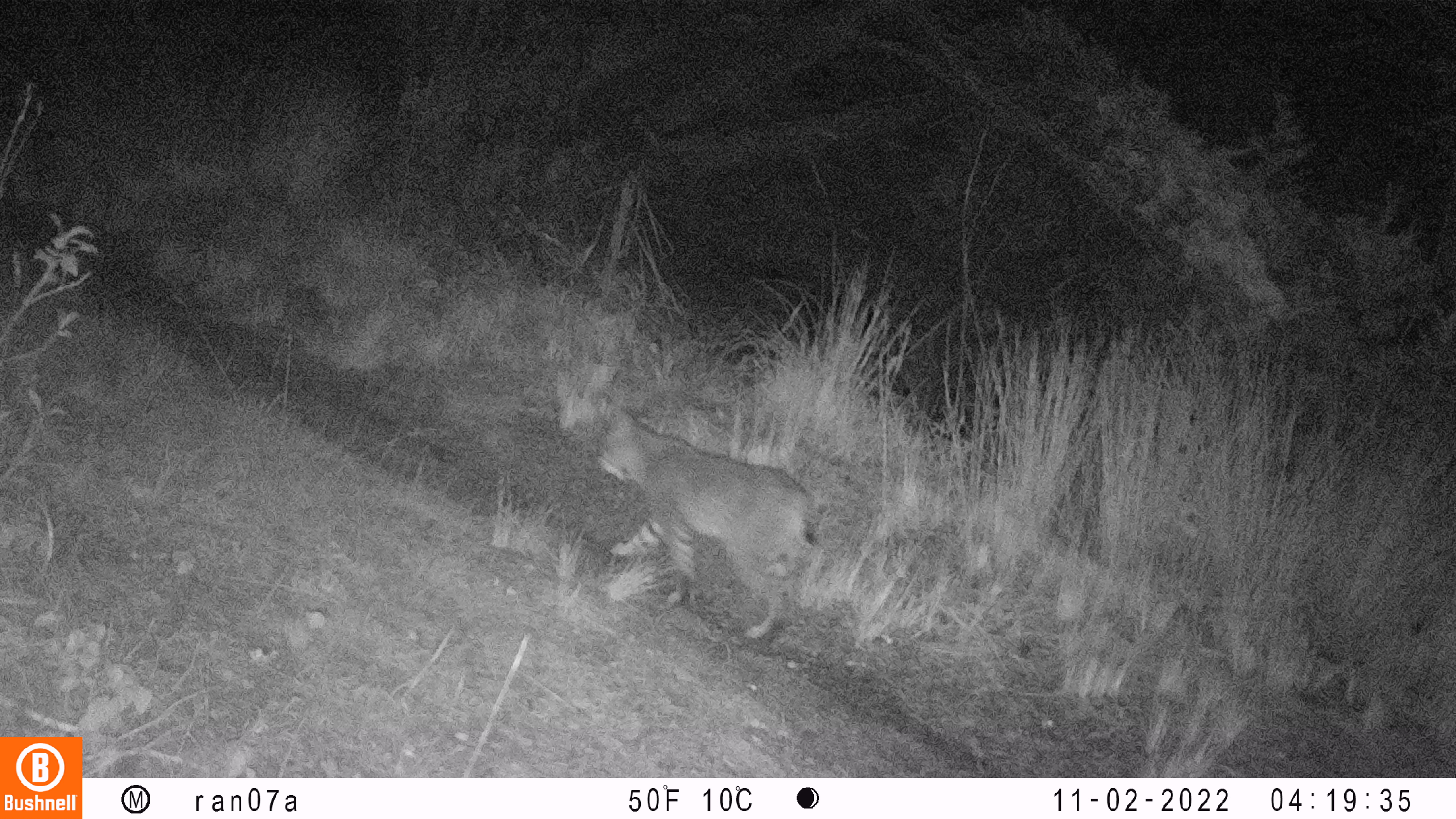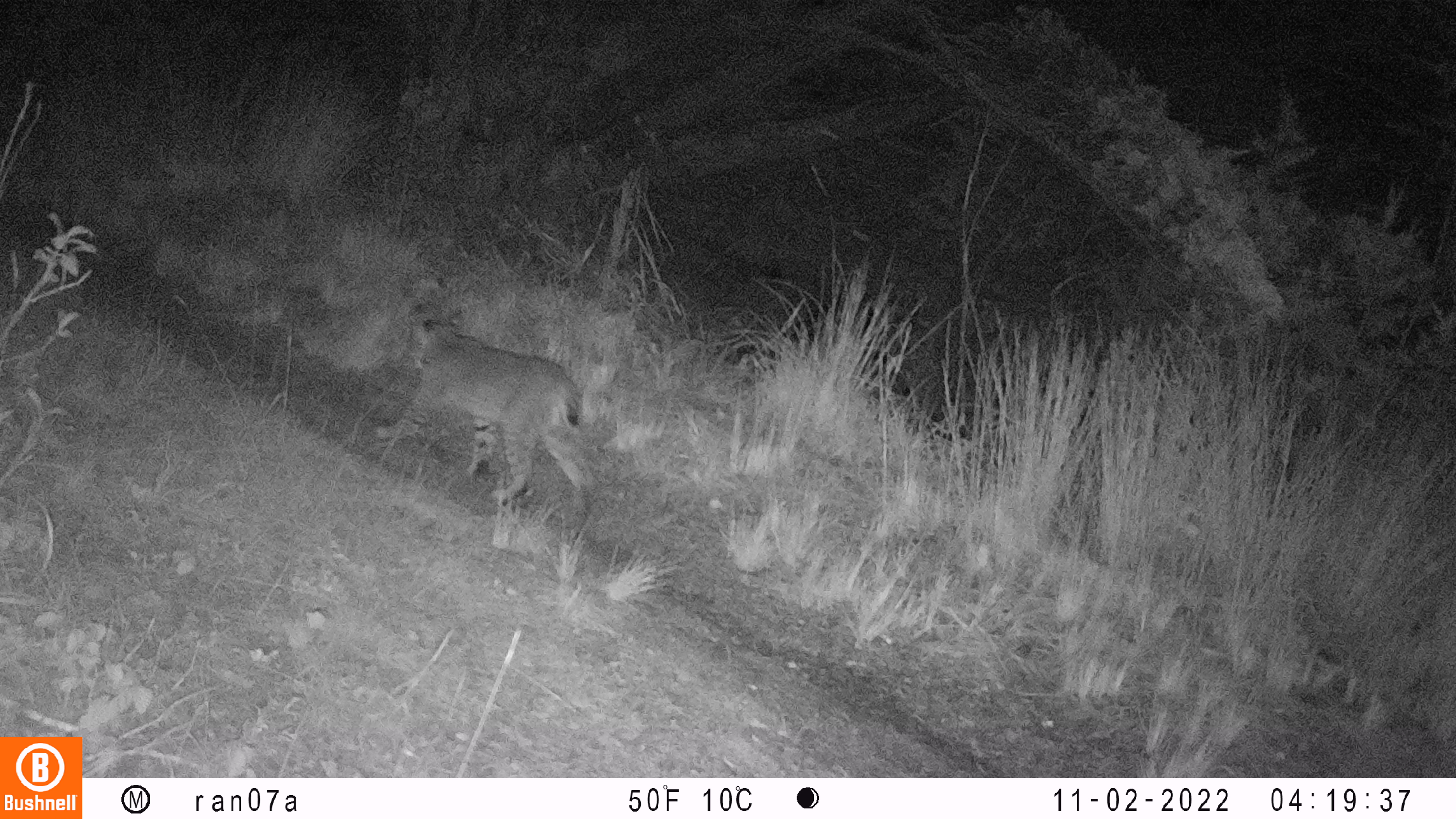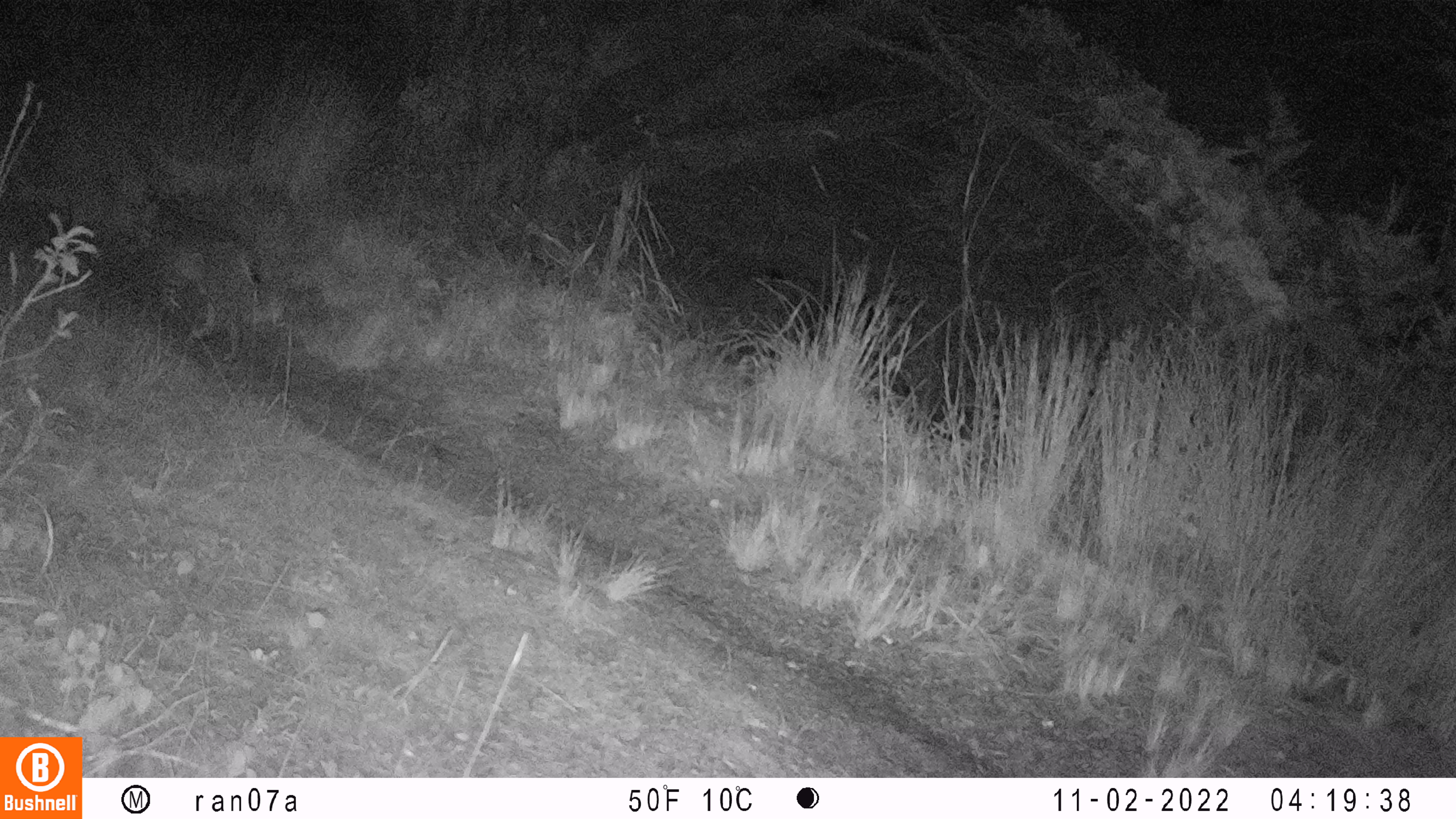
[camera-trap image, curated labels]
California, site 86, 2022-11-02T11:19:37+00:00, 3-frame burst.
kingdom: Animalia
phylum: Chordata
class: Mammalia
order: Carnivora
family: Felidae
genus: Lynx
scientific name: Lynx rufus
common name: bobcat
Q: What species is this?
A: Bobcat (Lynx rufus).